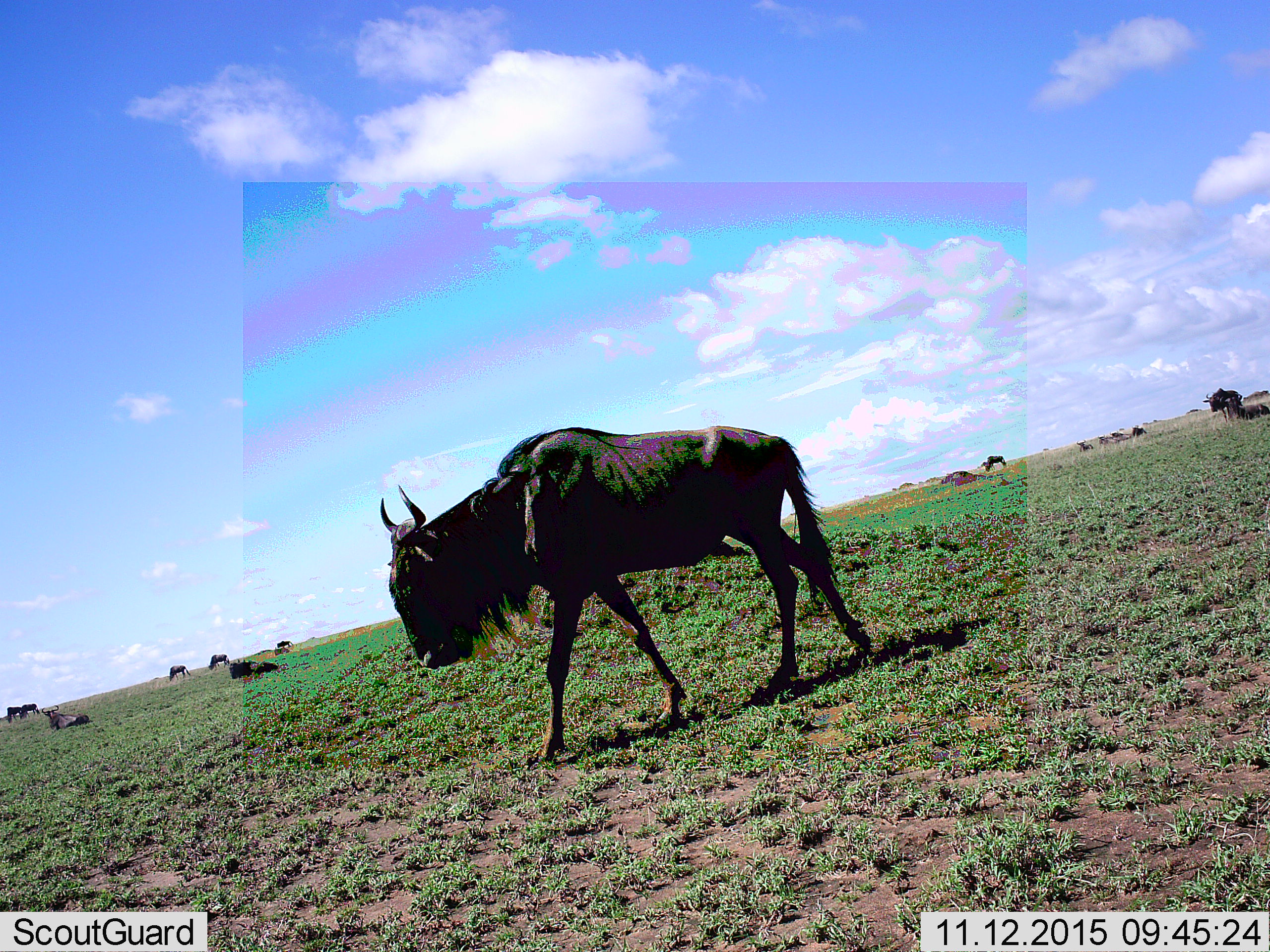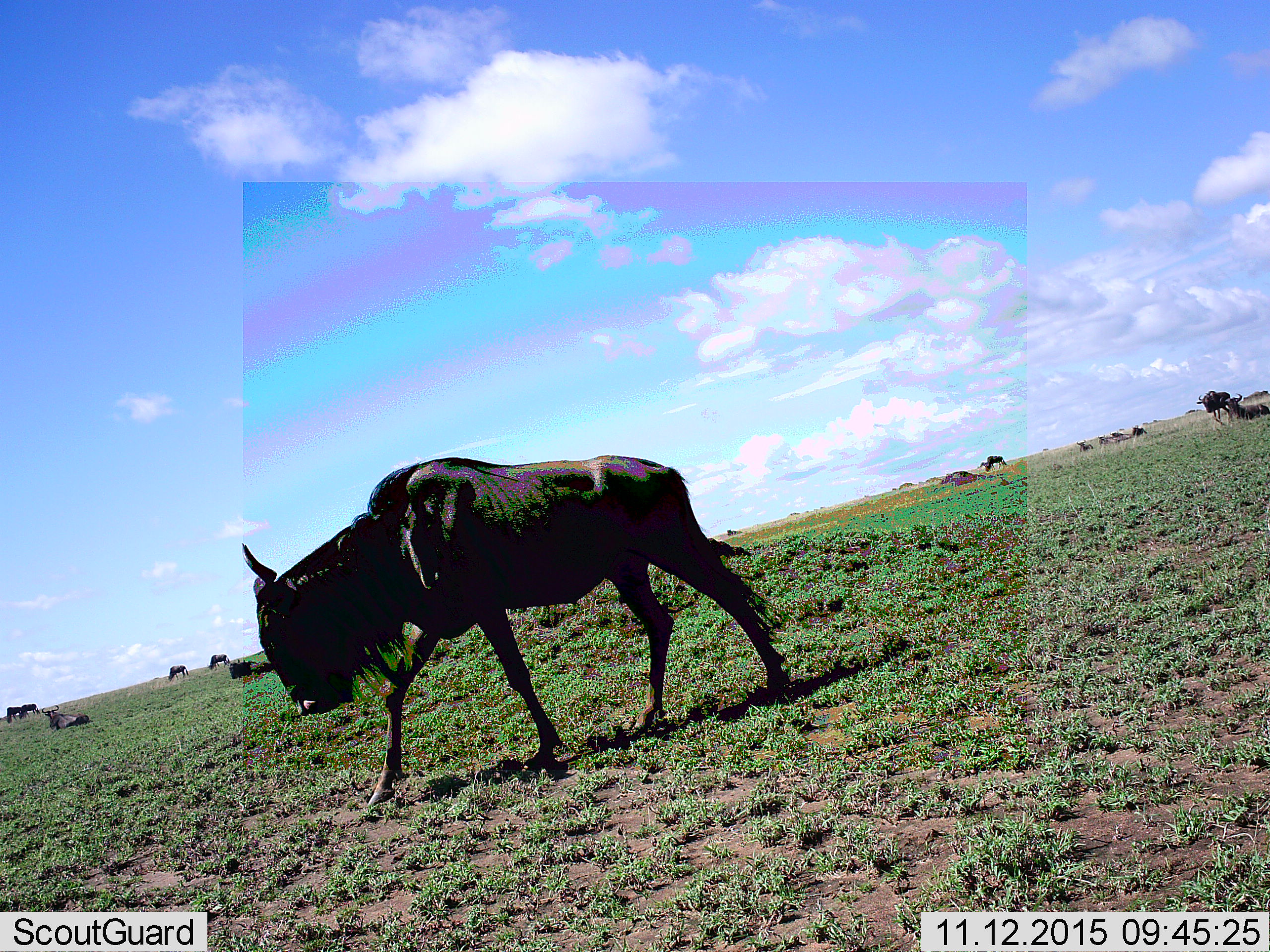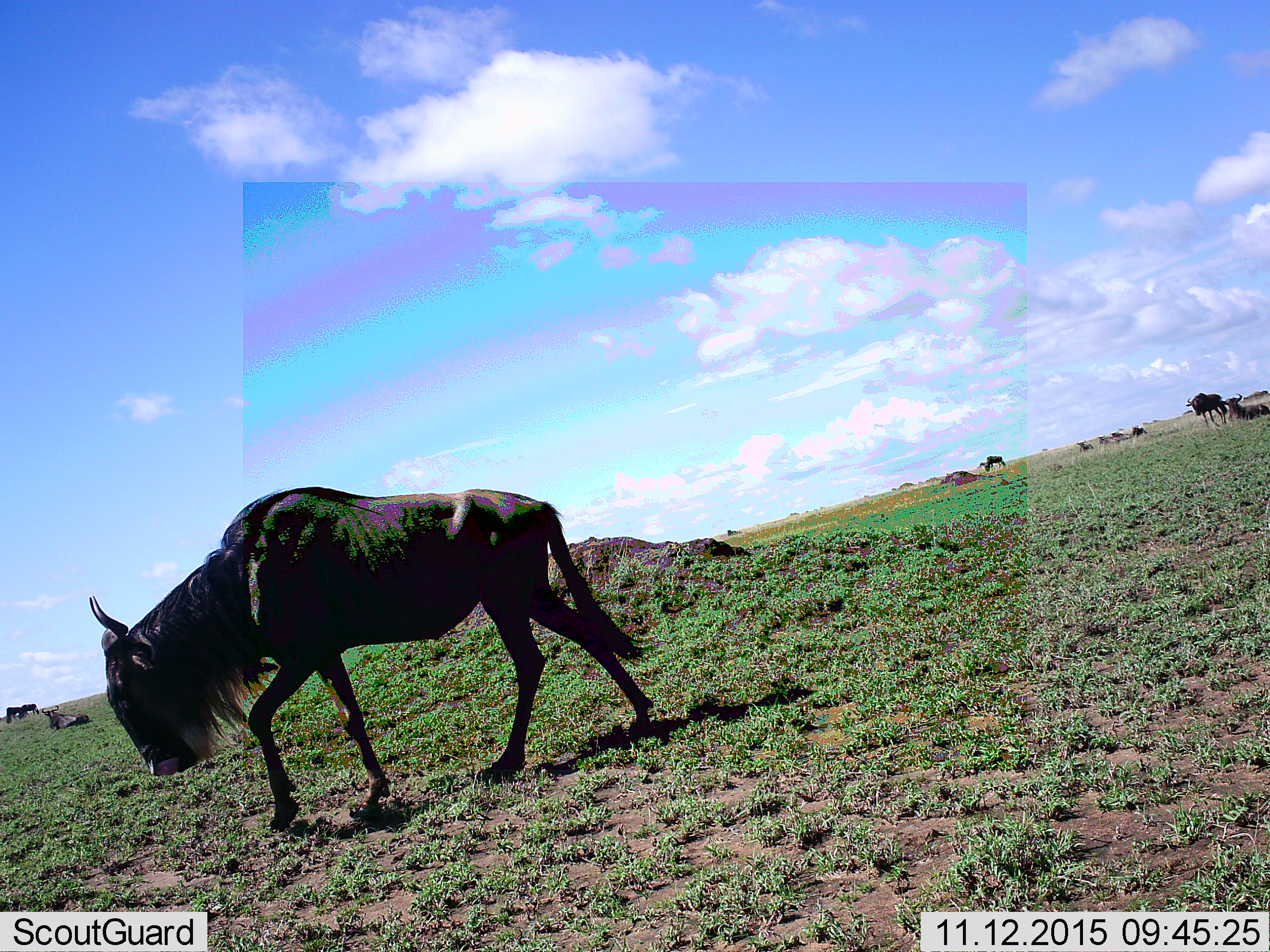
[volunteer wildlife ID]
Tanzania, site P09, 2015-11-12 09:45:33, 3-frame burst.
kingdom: Animalia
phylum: Chordata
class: Mammalia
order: Artiodactyla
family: Bovidae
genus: Connochaetes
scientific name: Connochaetes taurinus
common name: blue wildebeest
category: wildebeest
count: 11-50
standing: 60%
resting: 70%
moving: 100%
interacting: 0%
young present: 20%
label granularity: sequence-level